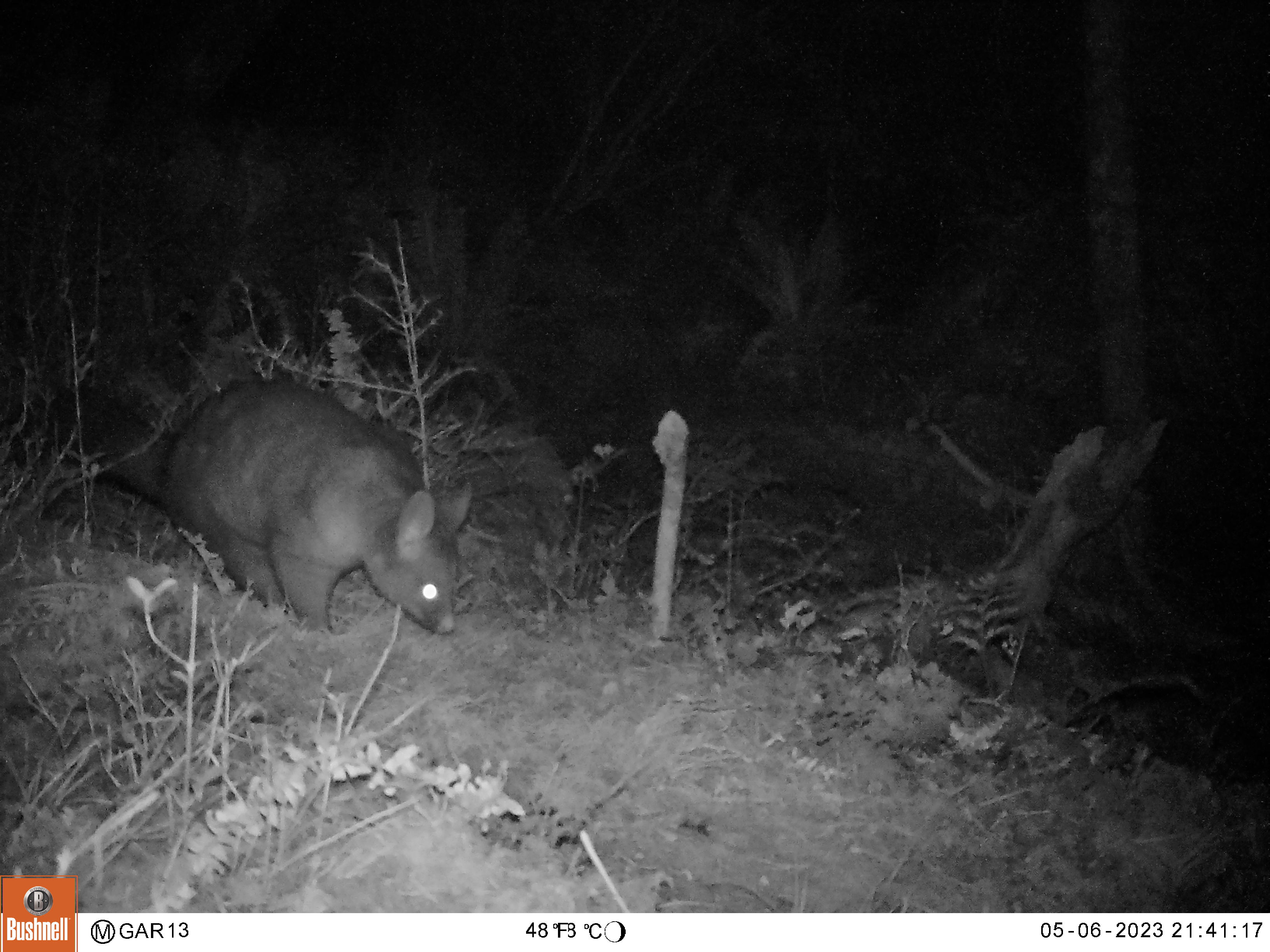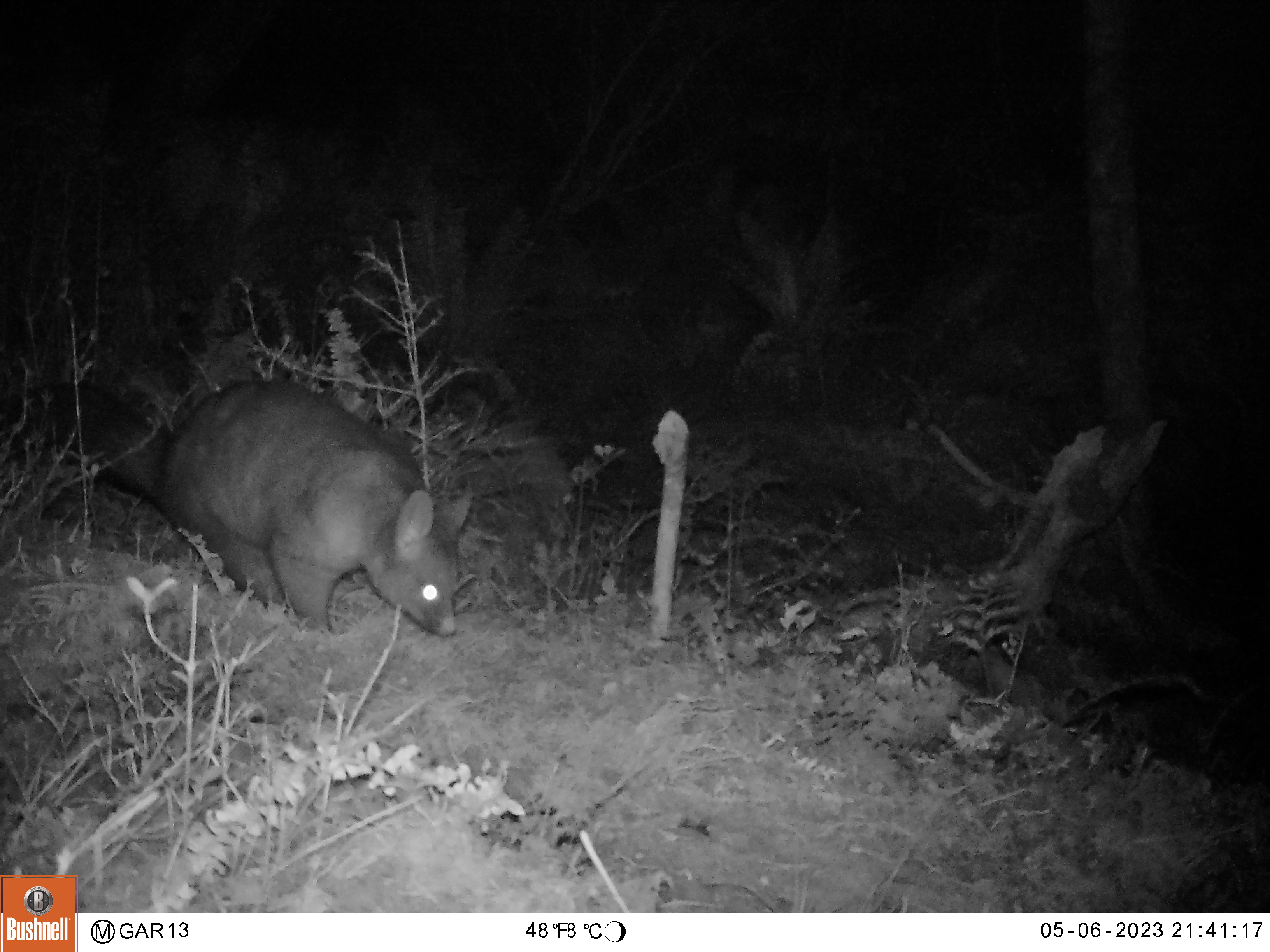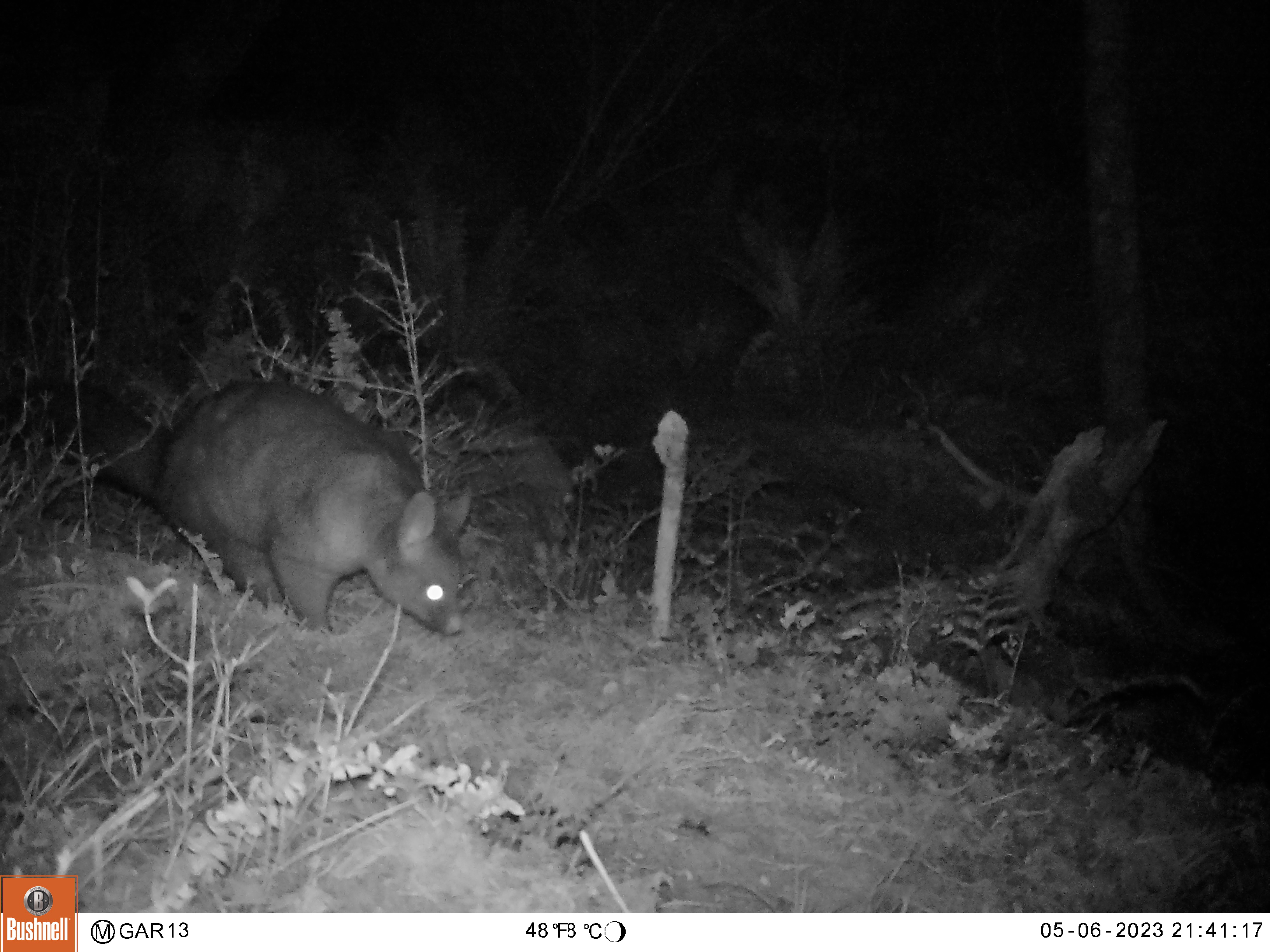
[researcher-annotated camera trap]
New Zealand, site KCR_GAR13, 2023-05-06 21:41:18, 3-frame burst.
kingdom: Animalia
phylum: Chordata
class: Mammalia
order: Diprotodontia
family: Phalangeridae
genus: Trichosurus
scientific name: Trichosurus vulpecula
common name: common brushtail possum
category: possum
Possum (common brushtail possum) (Trichosurus vulpecula).